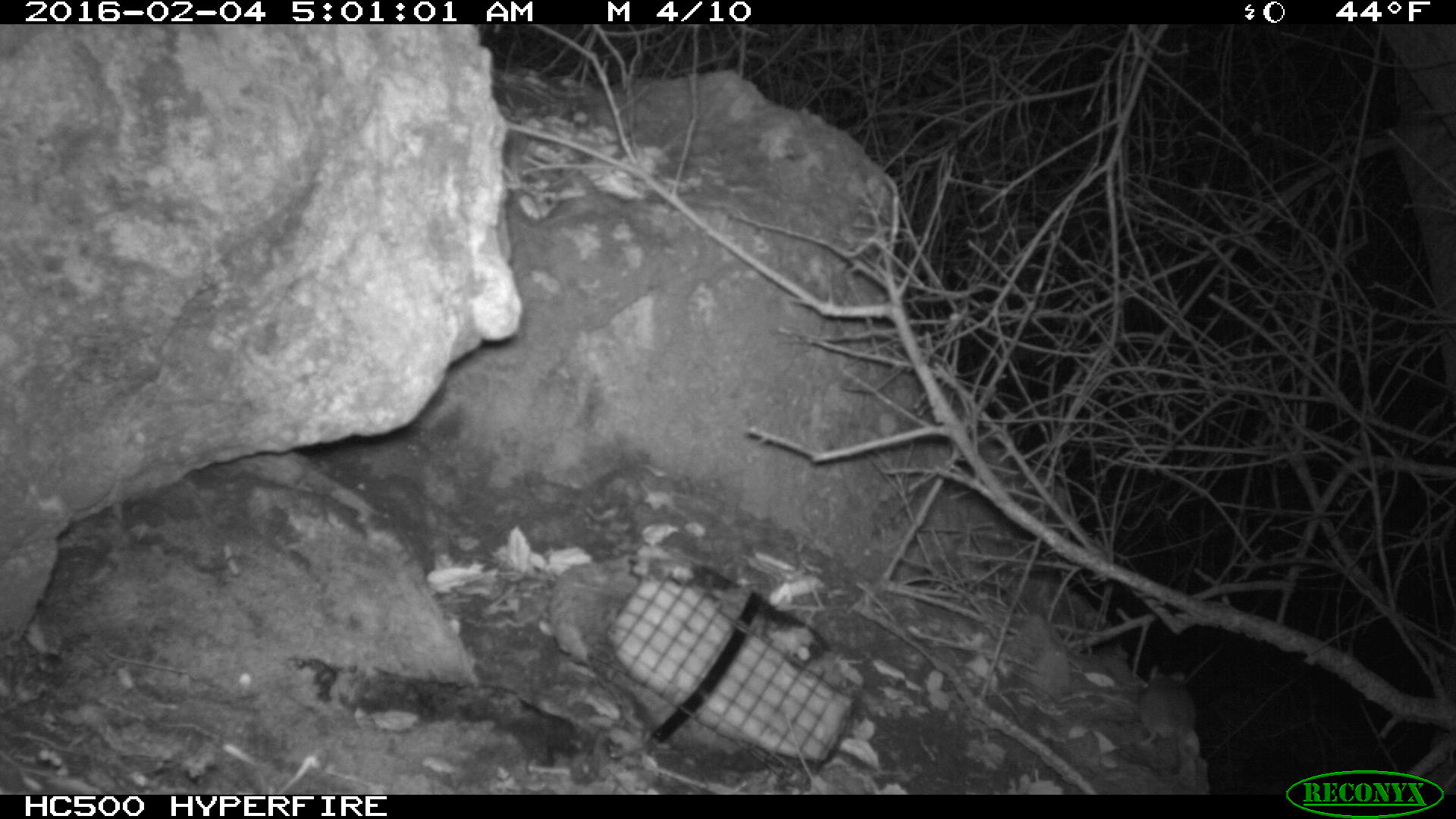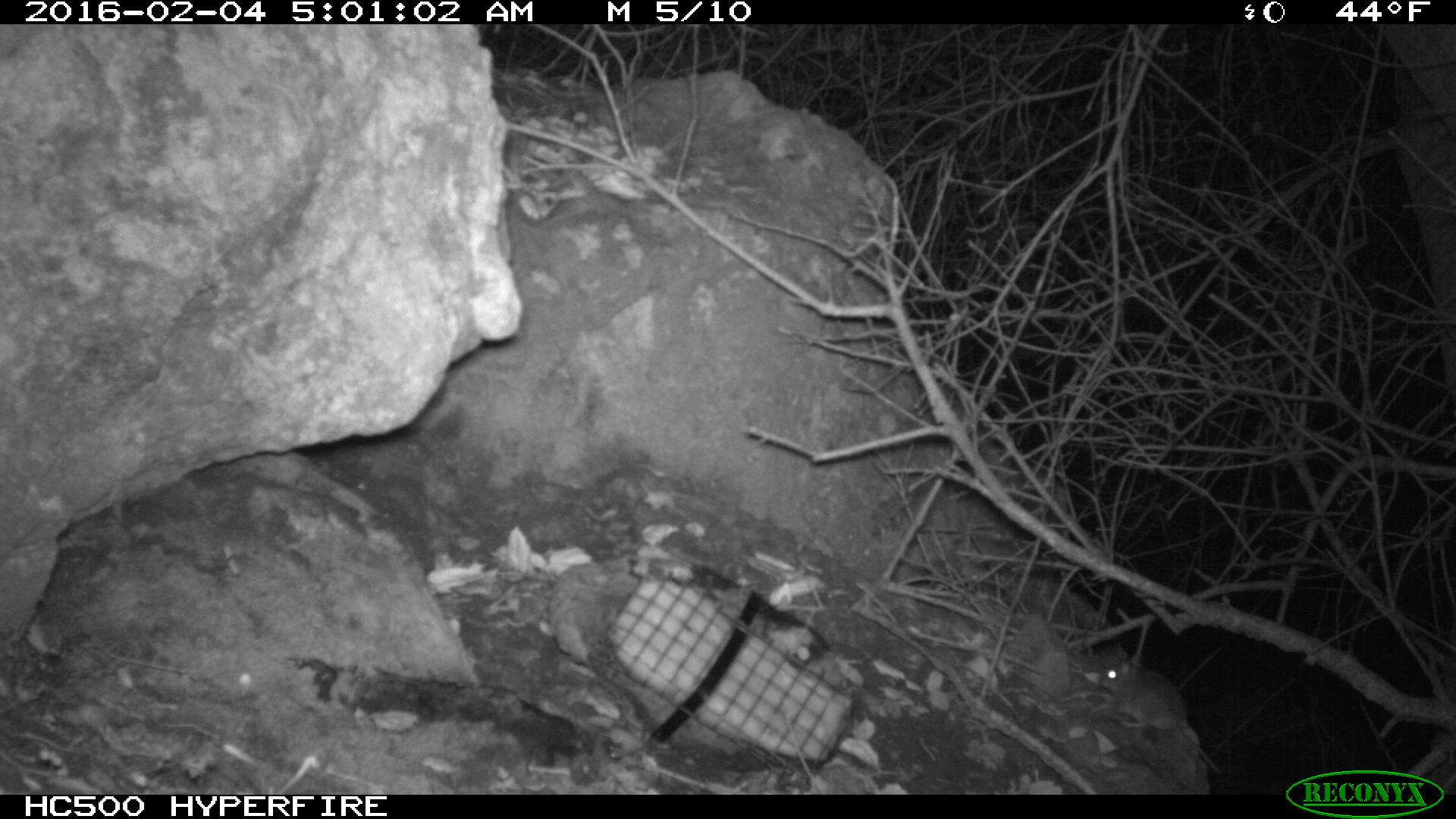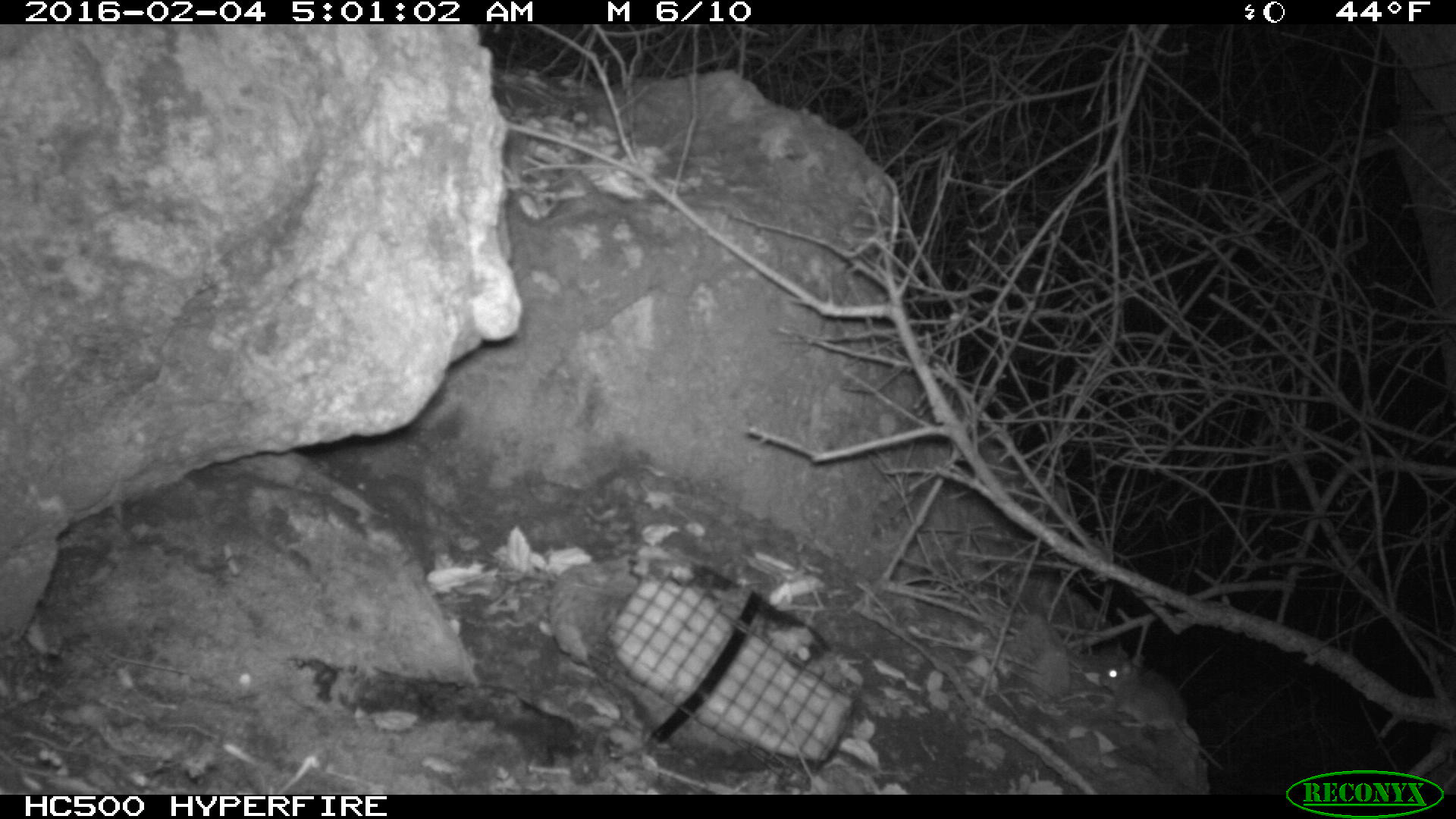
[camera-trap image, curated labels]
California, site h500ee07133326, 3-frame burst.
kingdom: Animalia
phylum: Chordata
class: Mammalia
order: Rodentia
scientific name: Rodentia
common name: rodent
Rodent (Rodentia).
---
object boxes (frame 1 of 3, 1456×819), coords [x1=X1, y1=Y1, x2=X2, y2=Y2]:
rodent: [x1=1138, y1=665, x2=1196, y2=774]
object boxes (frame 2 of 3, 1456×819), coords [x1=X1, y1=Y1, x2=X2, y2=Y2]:
rodent: [x1=1099, y1=653, x2=1222, y2=776]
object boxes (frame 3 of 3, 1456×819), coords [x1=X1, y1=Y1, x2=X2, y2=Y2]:
rodent: [x1=1098, y1=653, x2=1223, y2=770]